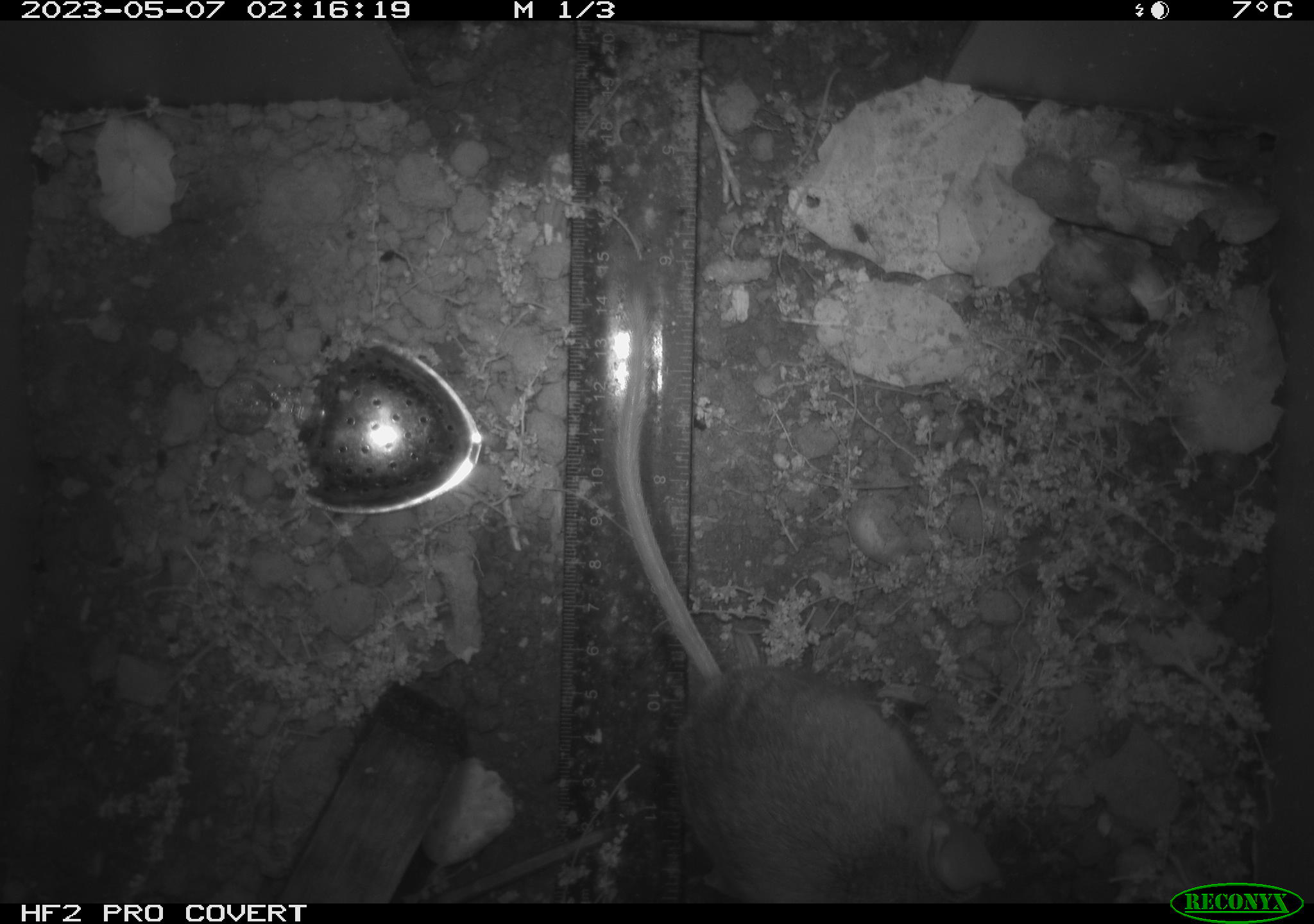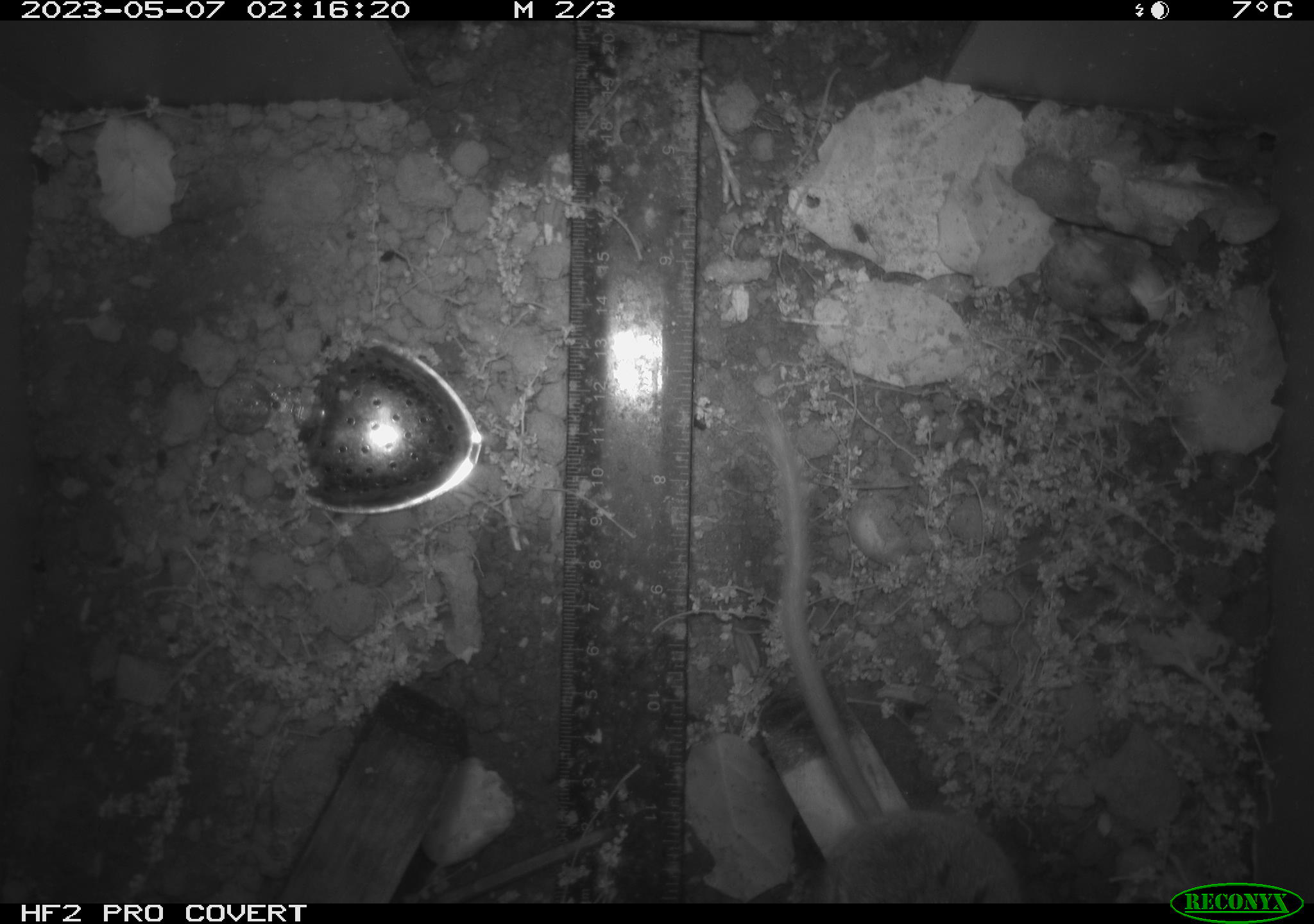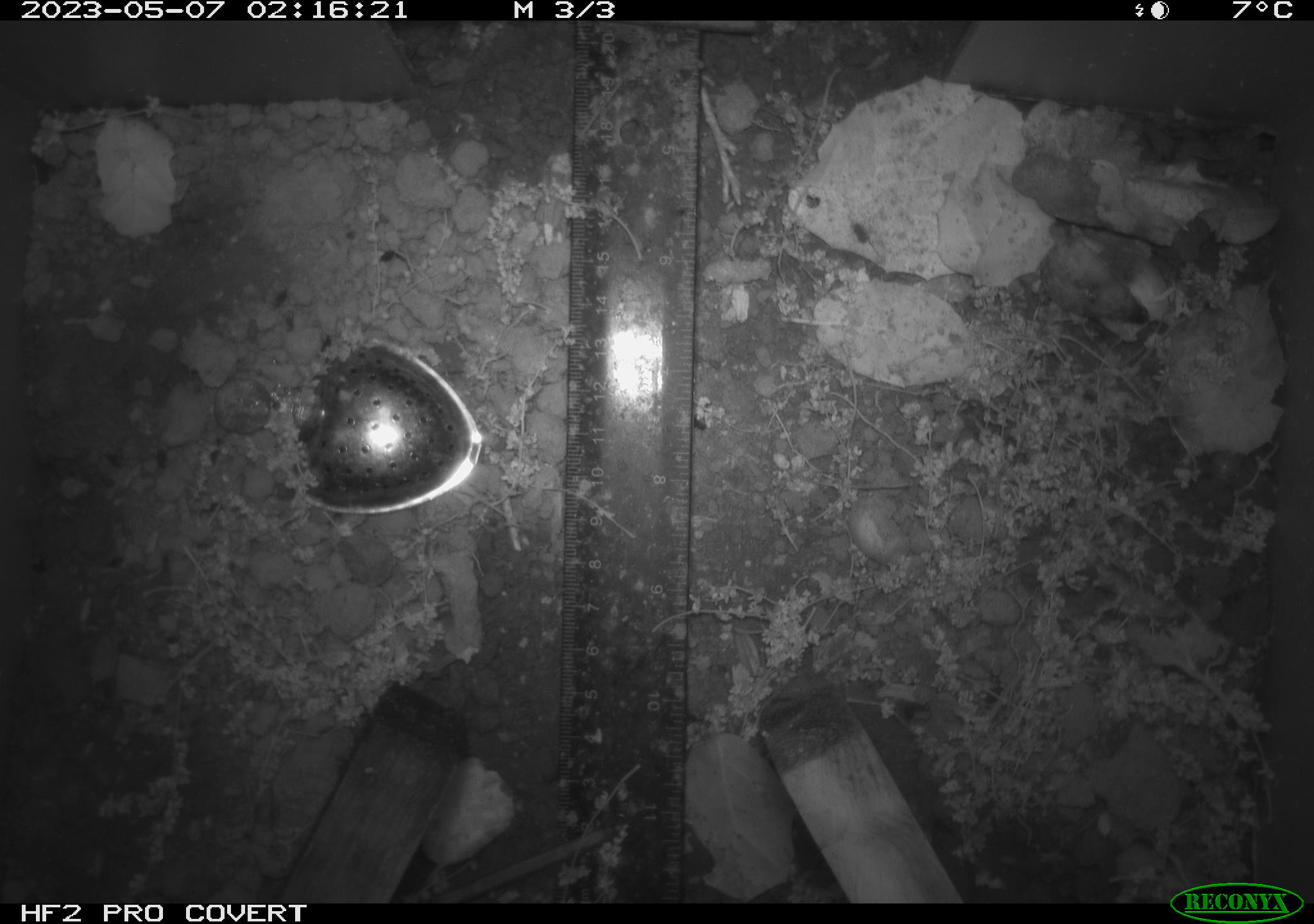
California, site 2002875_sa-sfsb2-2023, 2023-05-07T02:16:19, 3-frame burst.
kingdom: Animalia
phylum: Chordata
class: Mammalia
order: Rodentia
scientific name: Rodentia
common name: mouse species